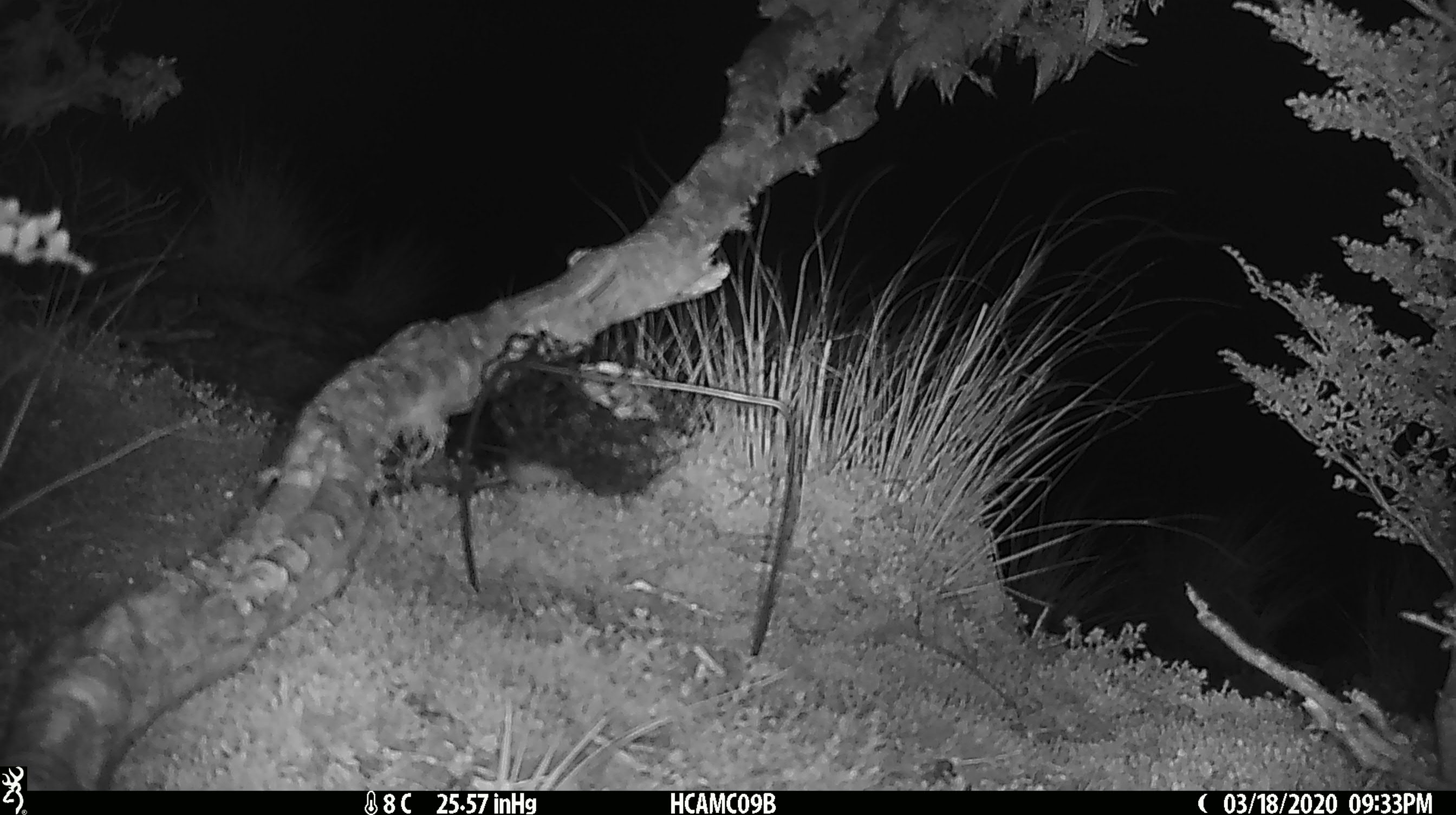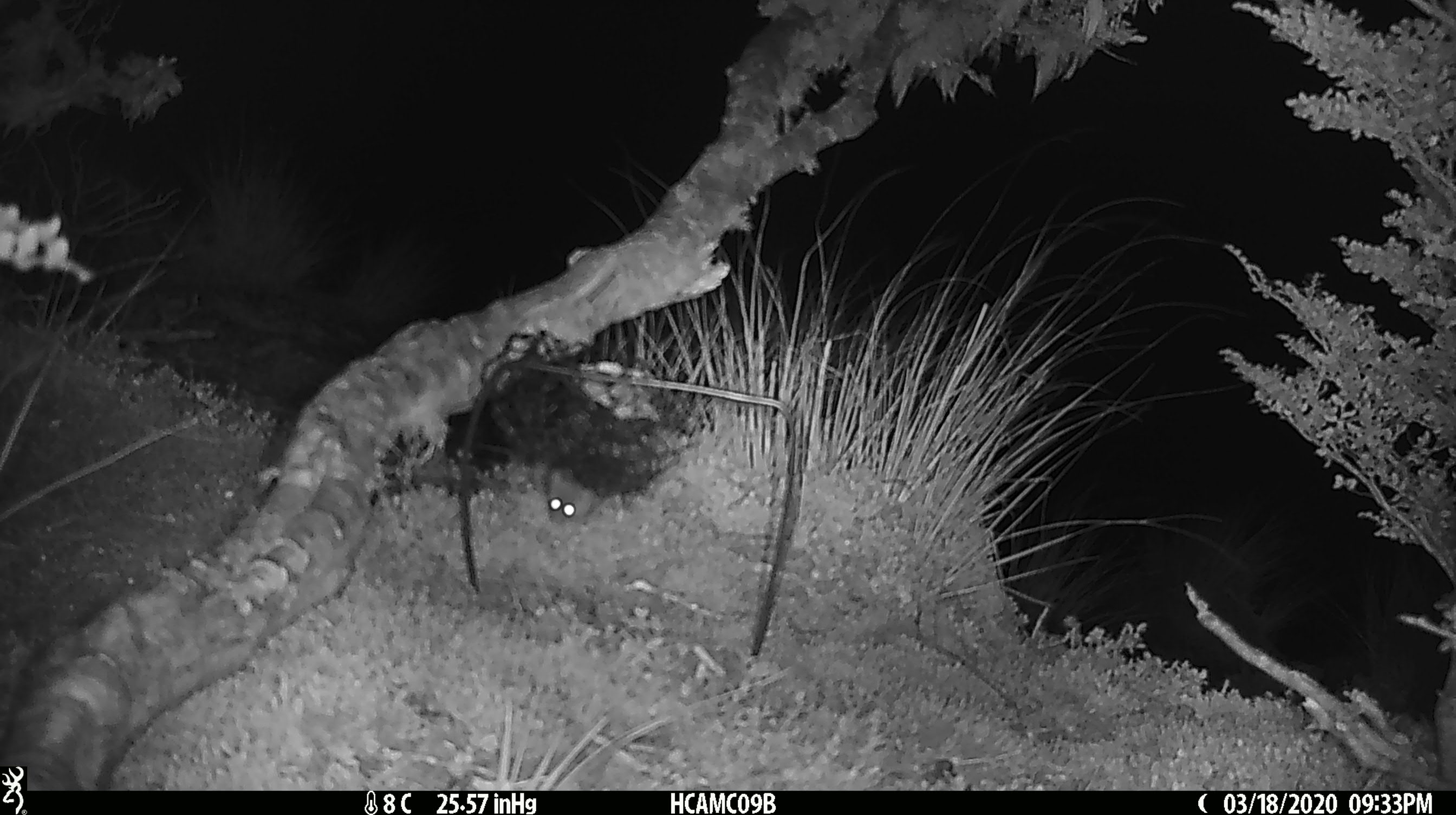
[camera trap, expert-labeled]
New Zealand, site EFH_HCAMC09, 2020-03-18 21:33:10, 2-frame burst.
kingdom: Animalia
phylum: Chordata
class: Mammalia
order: Rodentia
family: Muridae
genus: Mus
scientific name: Mus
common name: mouse